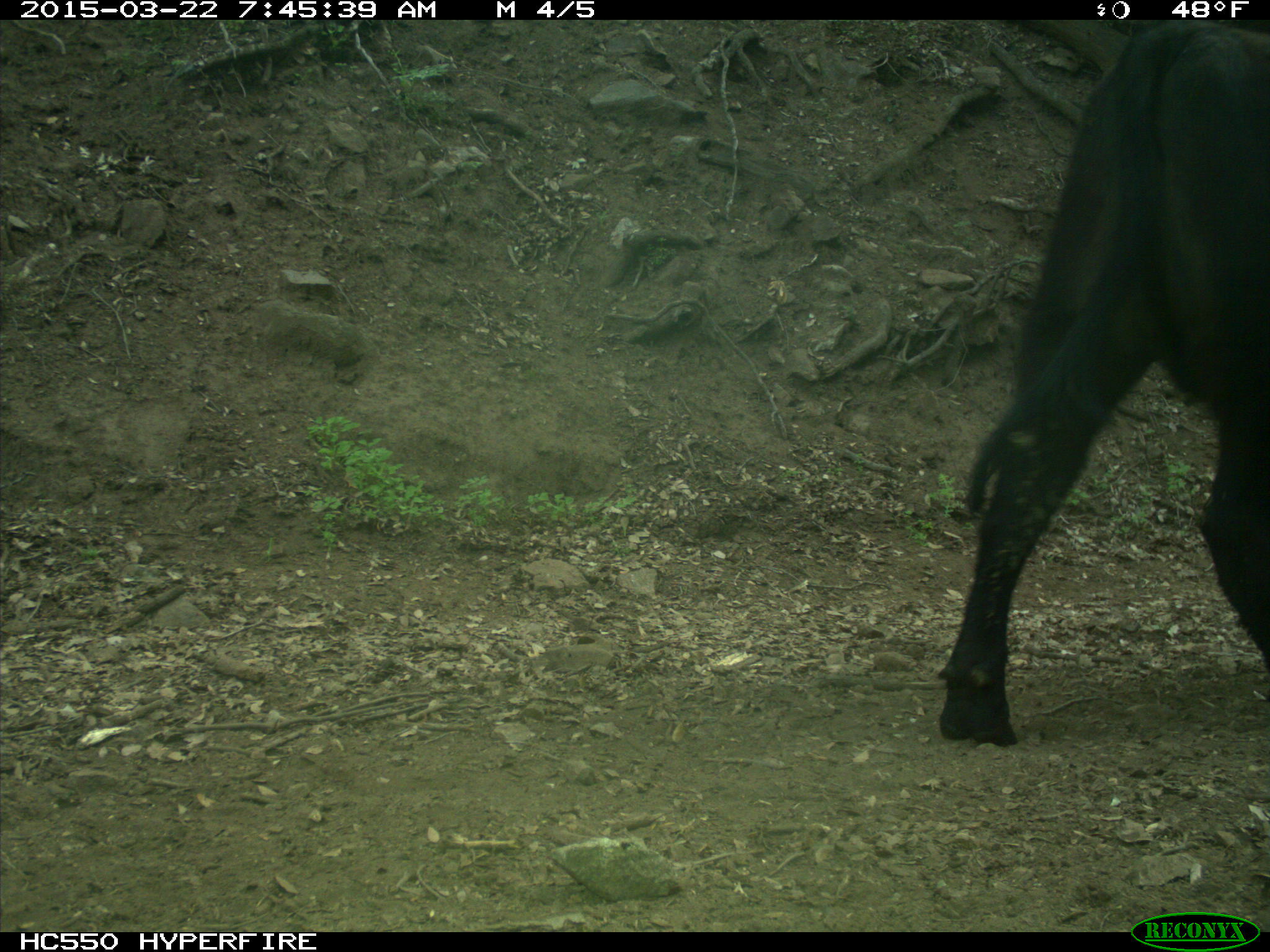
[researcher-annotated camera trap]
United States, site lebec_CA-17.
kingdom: Animalia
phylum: Chordata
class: Mammalia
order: Artiodactyla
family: Bovidae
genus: Bos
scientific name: Bos taurus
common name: domestic cow